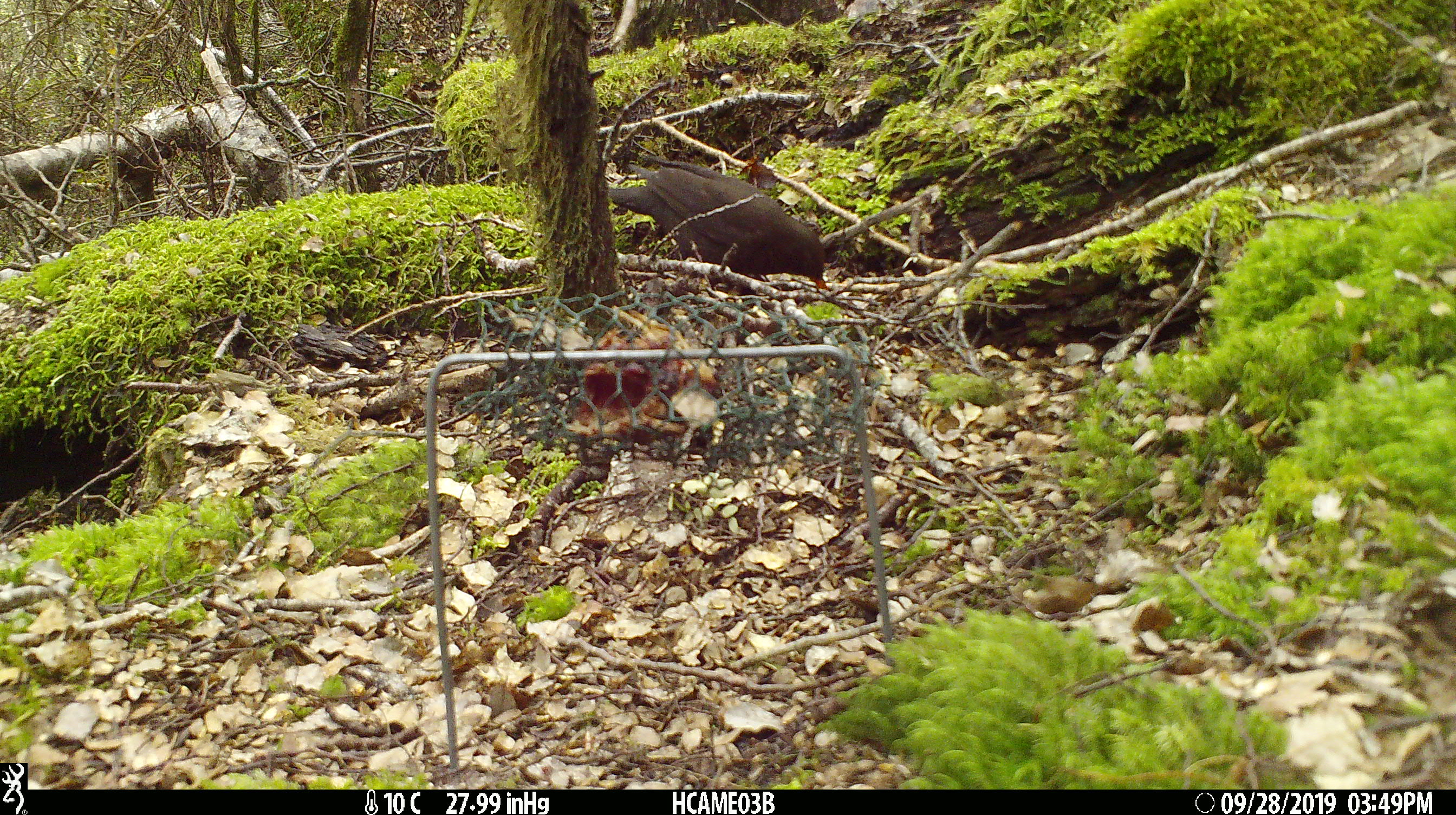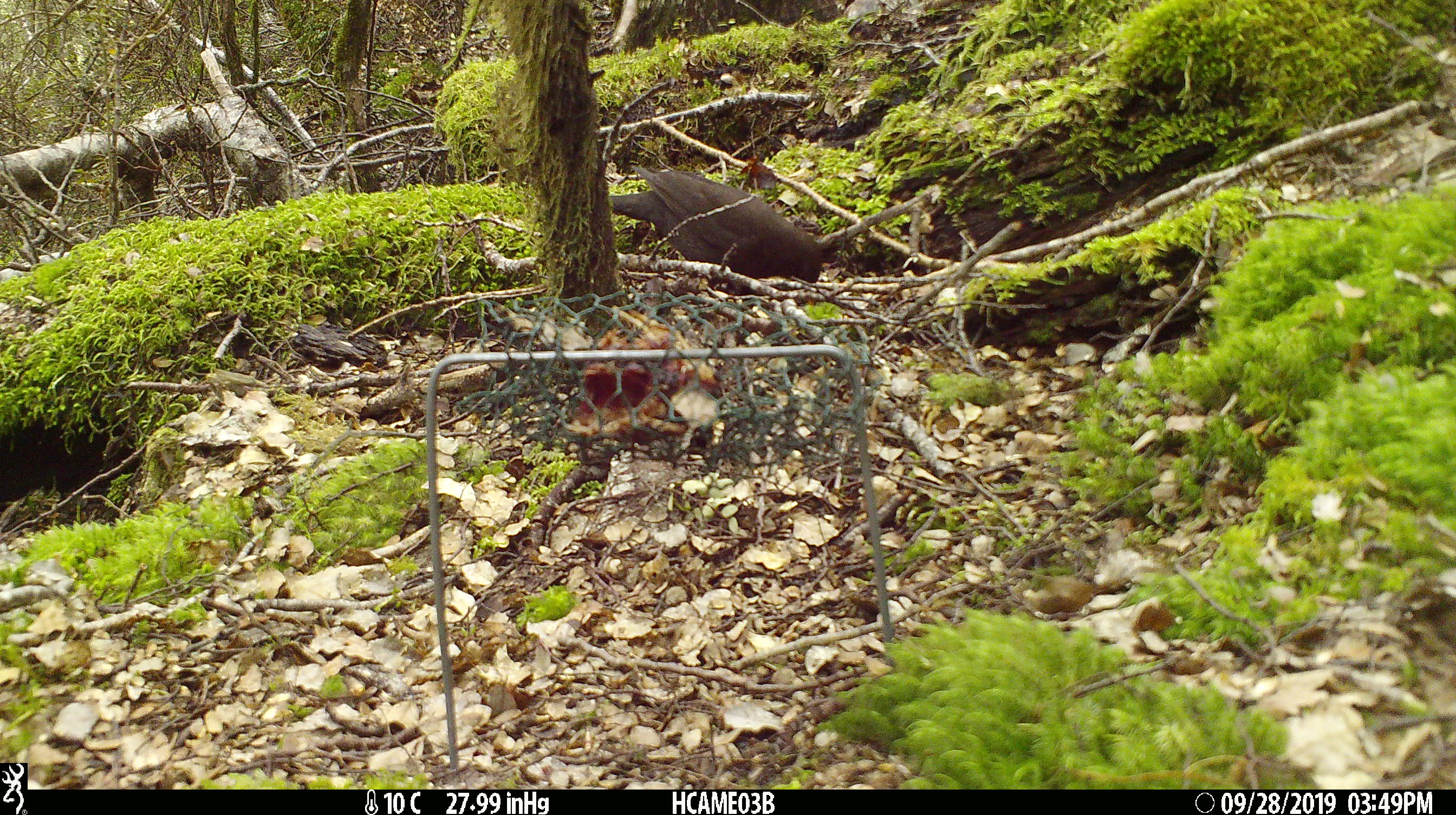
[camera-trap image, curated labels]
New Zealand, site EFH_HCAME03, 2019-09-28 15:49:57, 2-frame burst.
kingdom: Animalia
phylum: Chordata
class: Aves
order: Passeriformes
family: Turdidae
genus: Turdus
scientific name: Turdus merula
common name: eurasian blackbird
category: blackbird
Blackbird (eurasian blackbird) (Turdus merula).